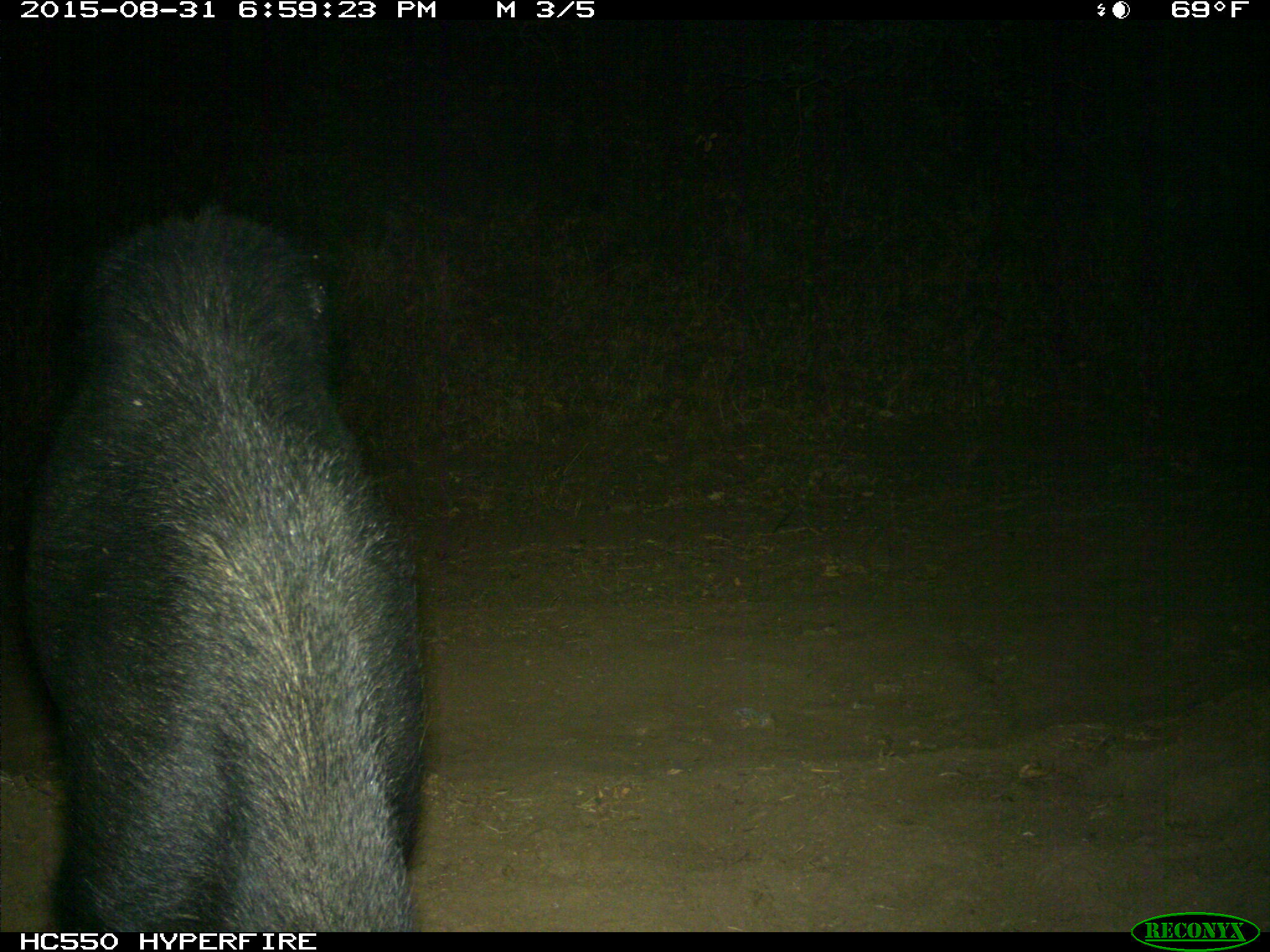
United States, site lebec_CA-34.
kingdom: Animalia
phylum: Chordata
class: Mammalia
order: Artiodactyla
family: Suidae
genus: Sus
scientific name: Sus scrofa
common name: wild boar